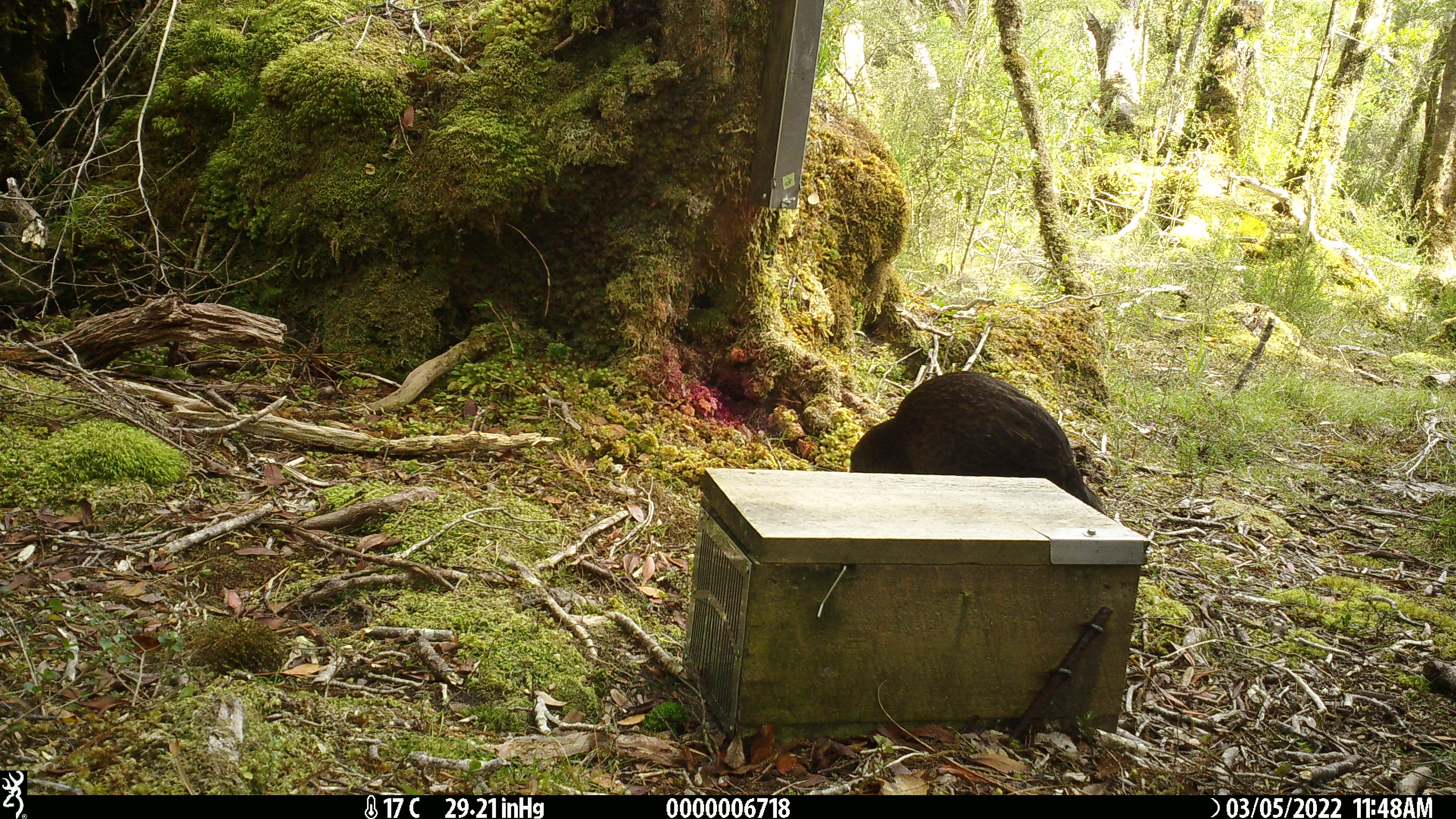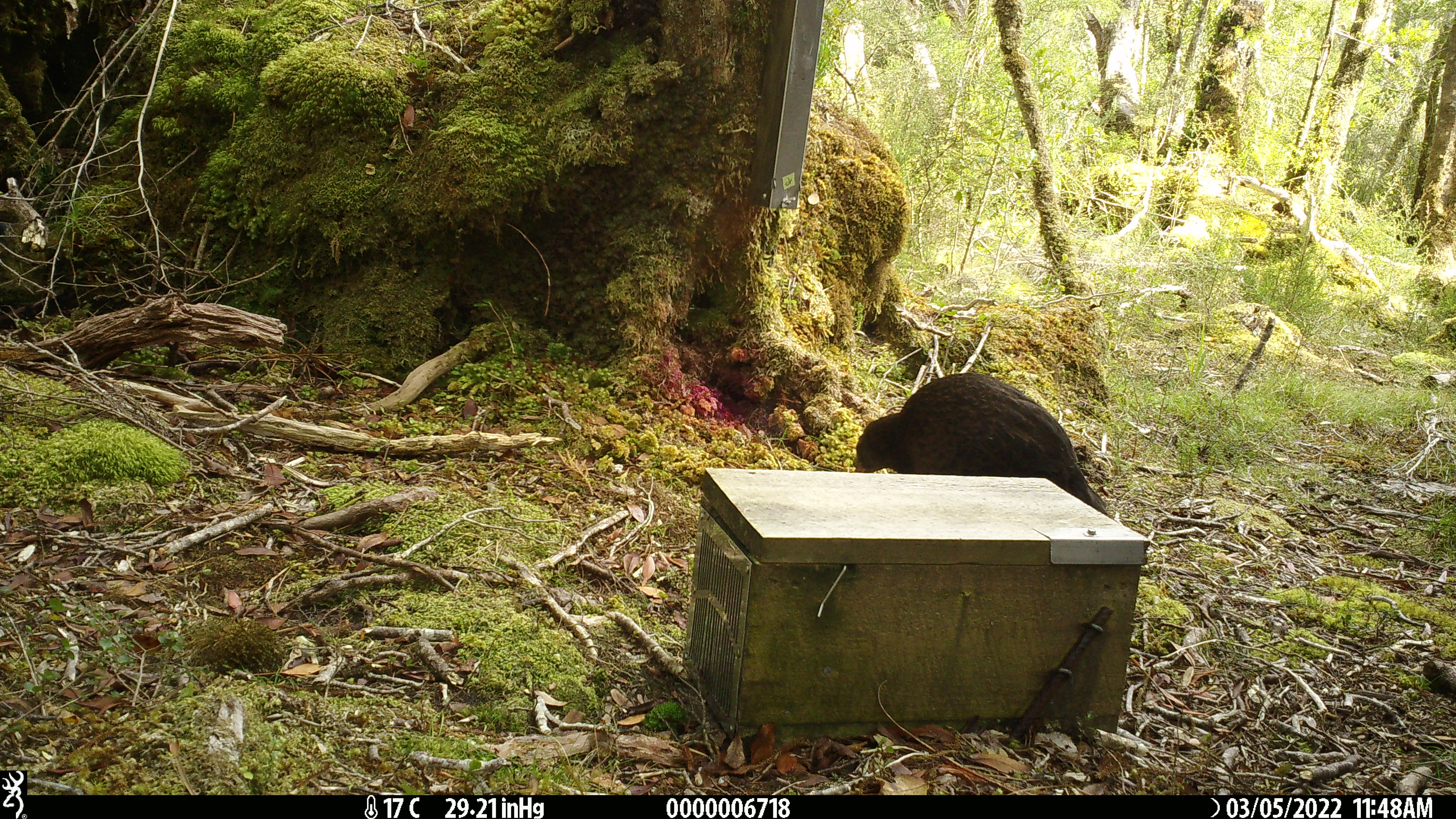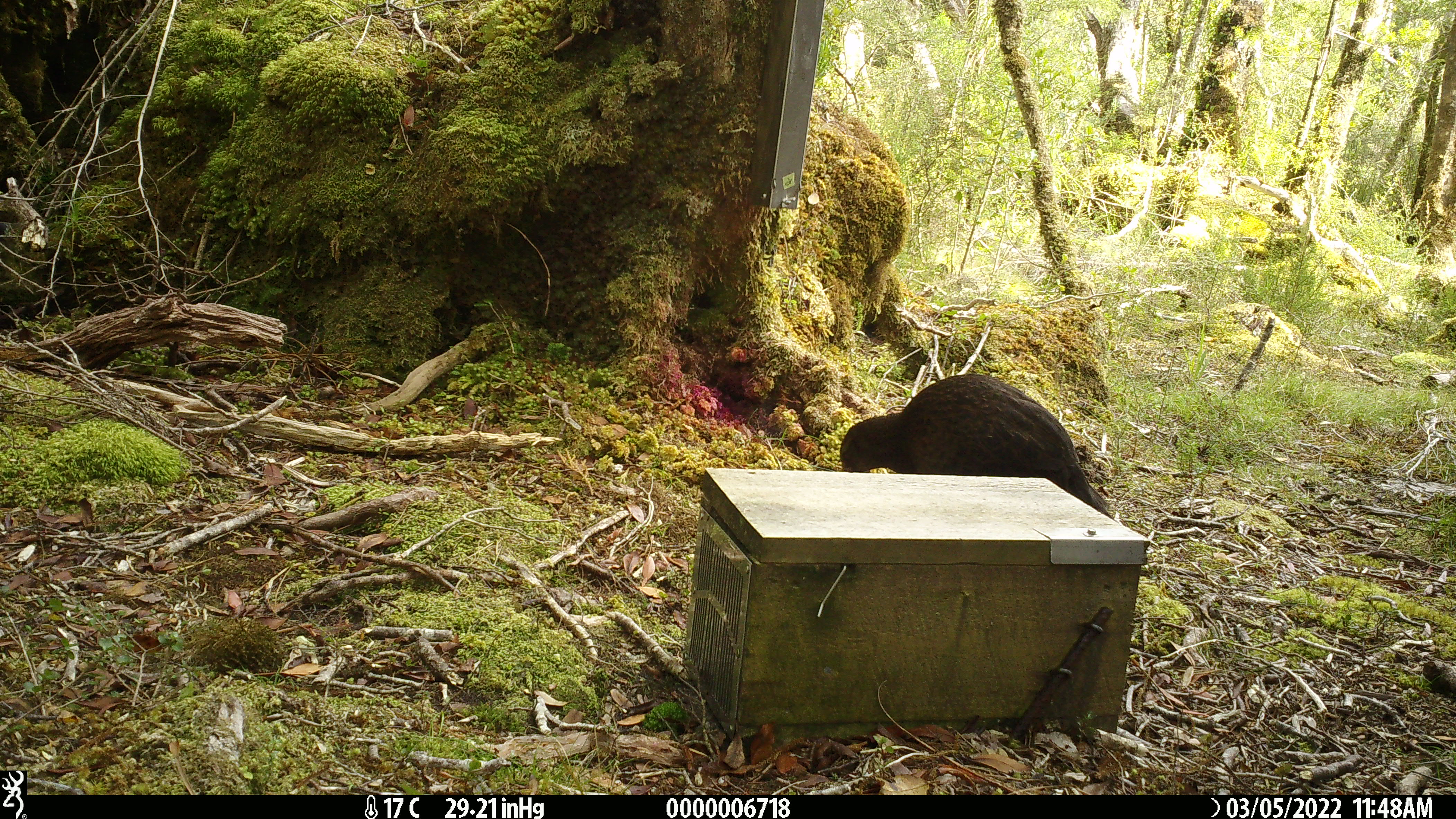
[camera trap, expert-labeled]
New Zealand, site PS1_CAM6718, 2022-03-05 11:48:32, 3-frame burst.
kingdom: Animalia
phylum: Chordata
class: Aves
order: Gruiformes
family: Rallidae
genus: Gallirallus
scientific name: Gallirallus australis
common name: weka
Weka (Gallirallus australis).